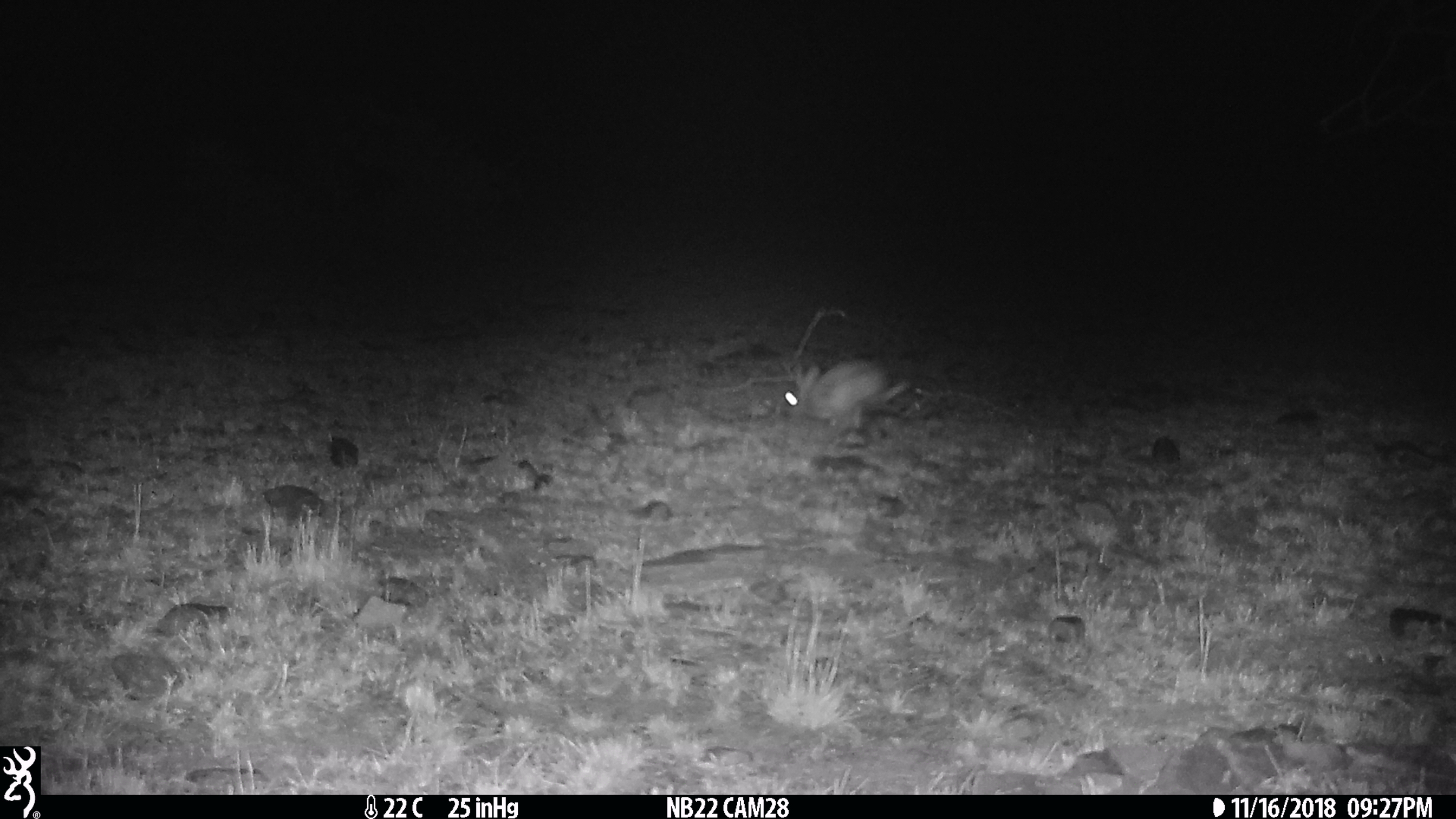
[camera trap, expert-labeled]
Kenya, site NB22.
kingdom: Animalia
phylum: Chordata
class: Mammalia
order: Lagomorpha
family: Leporidae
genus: Lepus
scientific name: Lepus capensis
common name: cape hare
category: hare